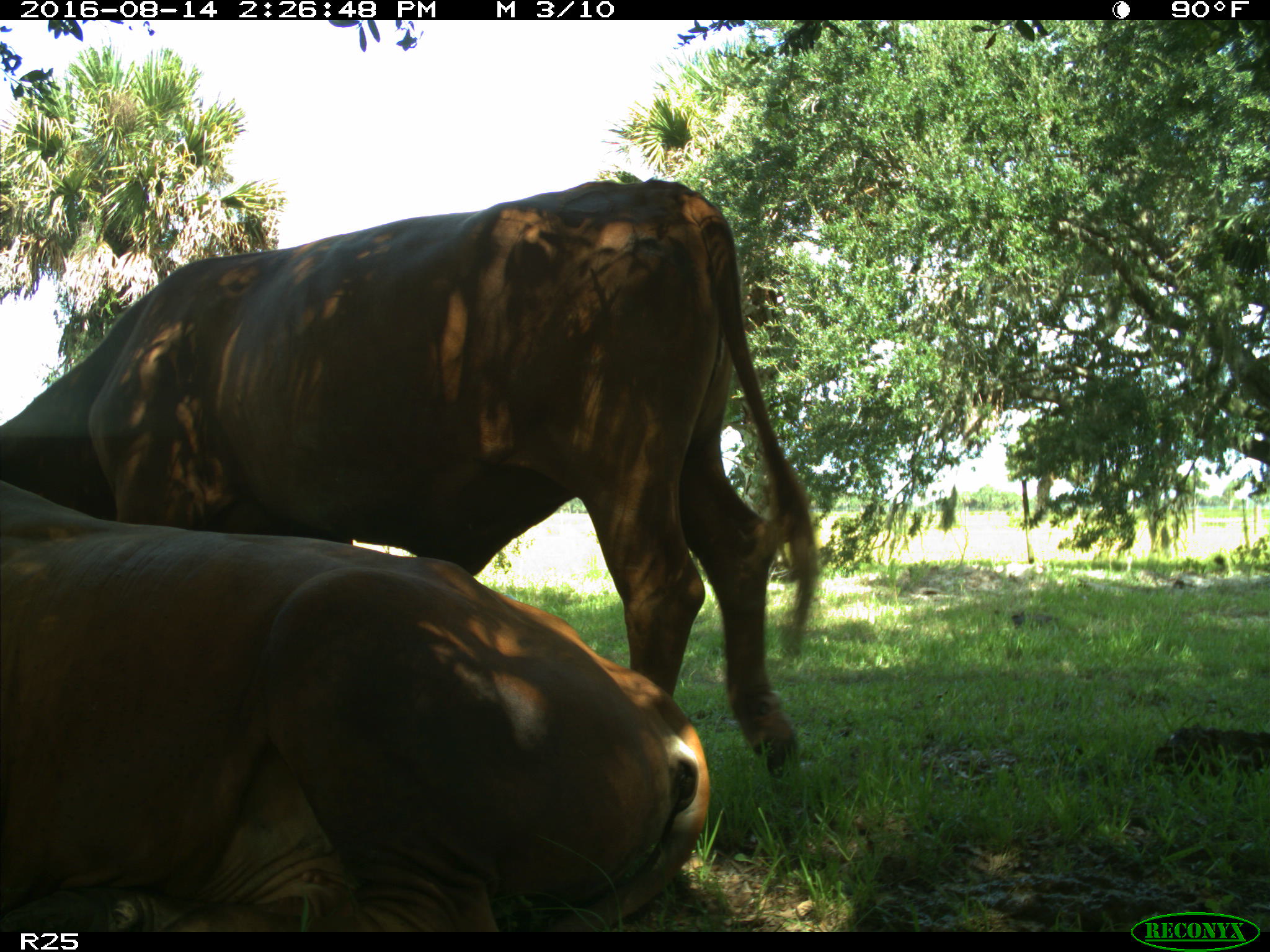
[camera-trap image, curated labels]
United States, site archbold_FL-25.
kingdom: Animalia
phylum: Chordata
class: Mammalia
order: Artiodactyla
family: Bovidae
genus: Bos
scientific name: Bos taurus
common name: domestic cow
Bos taurus (domestic cow).